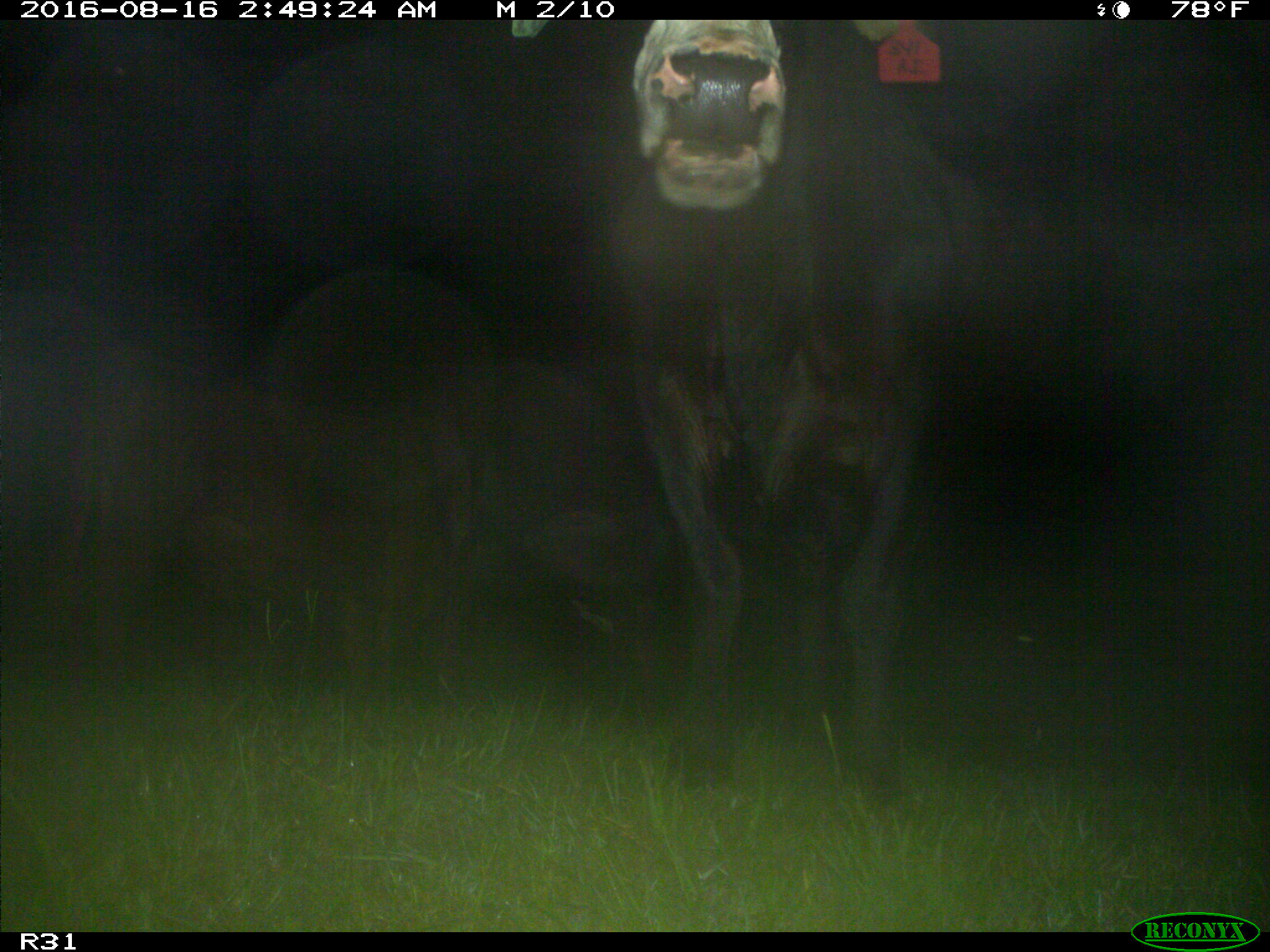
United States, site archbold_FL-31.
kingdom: Animalia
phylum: Chordata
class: Mammalia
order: Artiodactyla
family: Bovidae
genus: Bos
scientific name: Bos taurus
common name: domestic cow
Bos taurus (domestic cow).